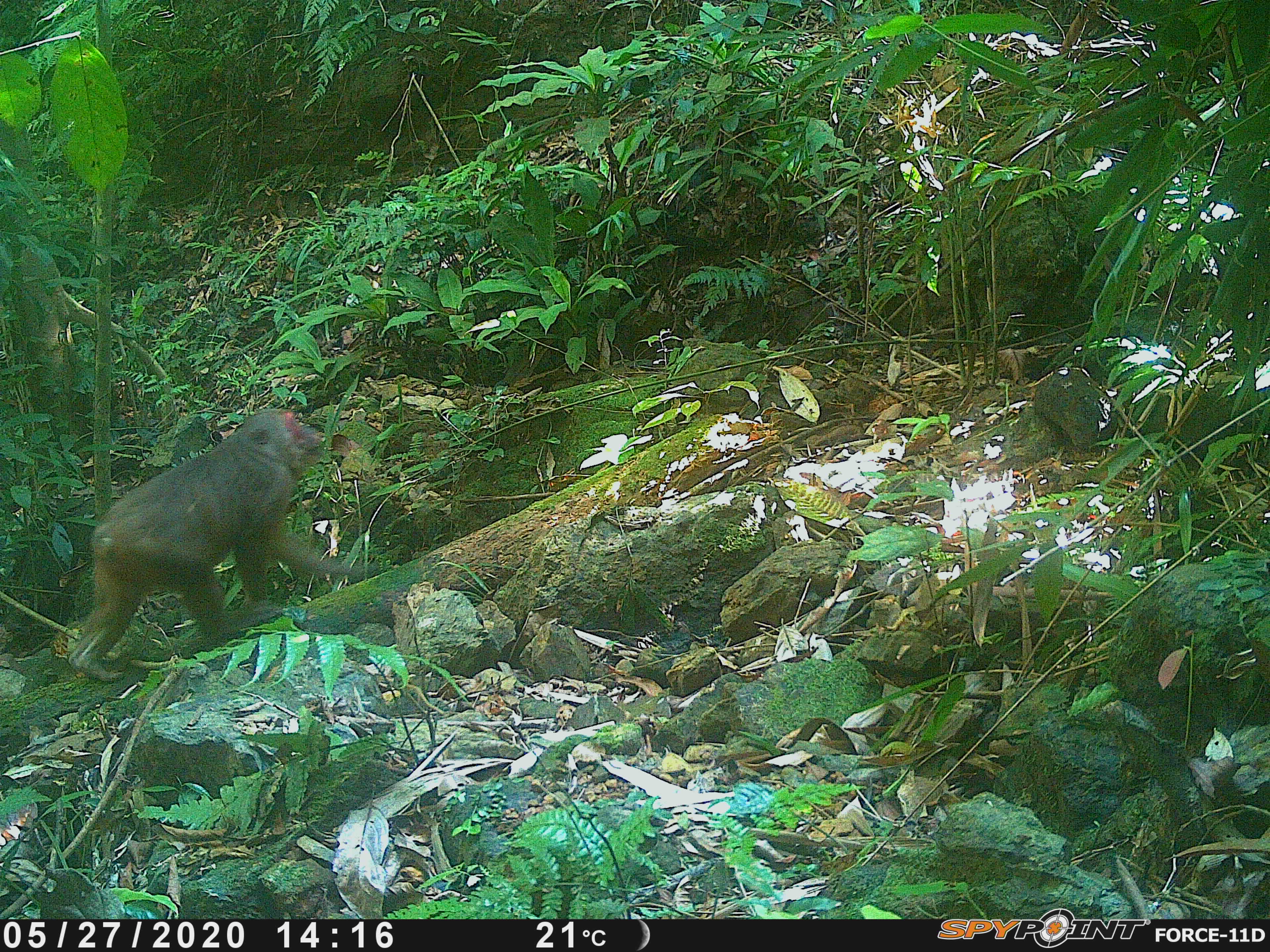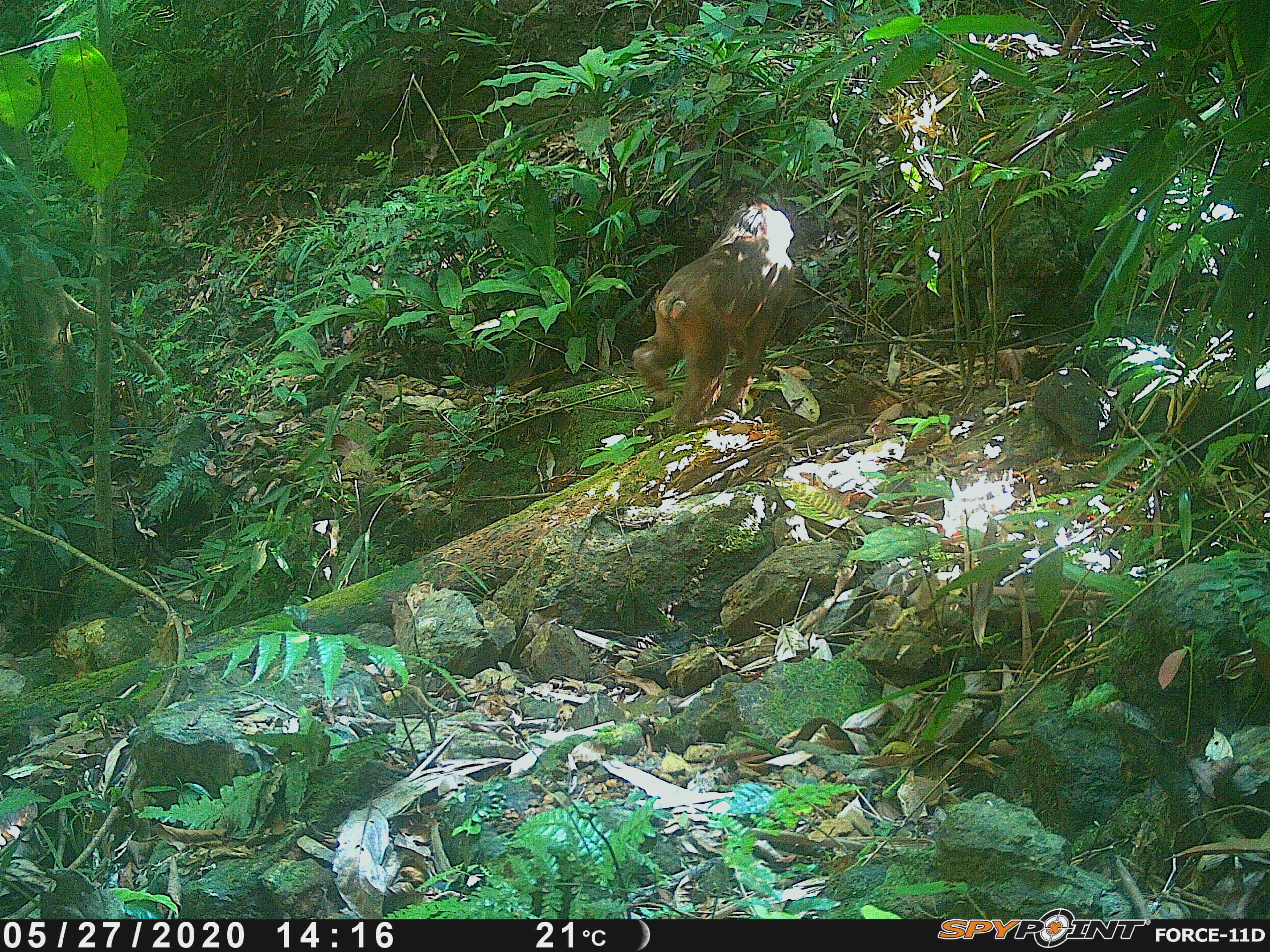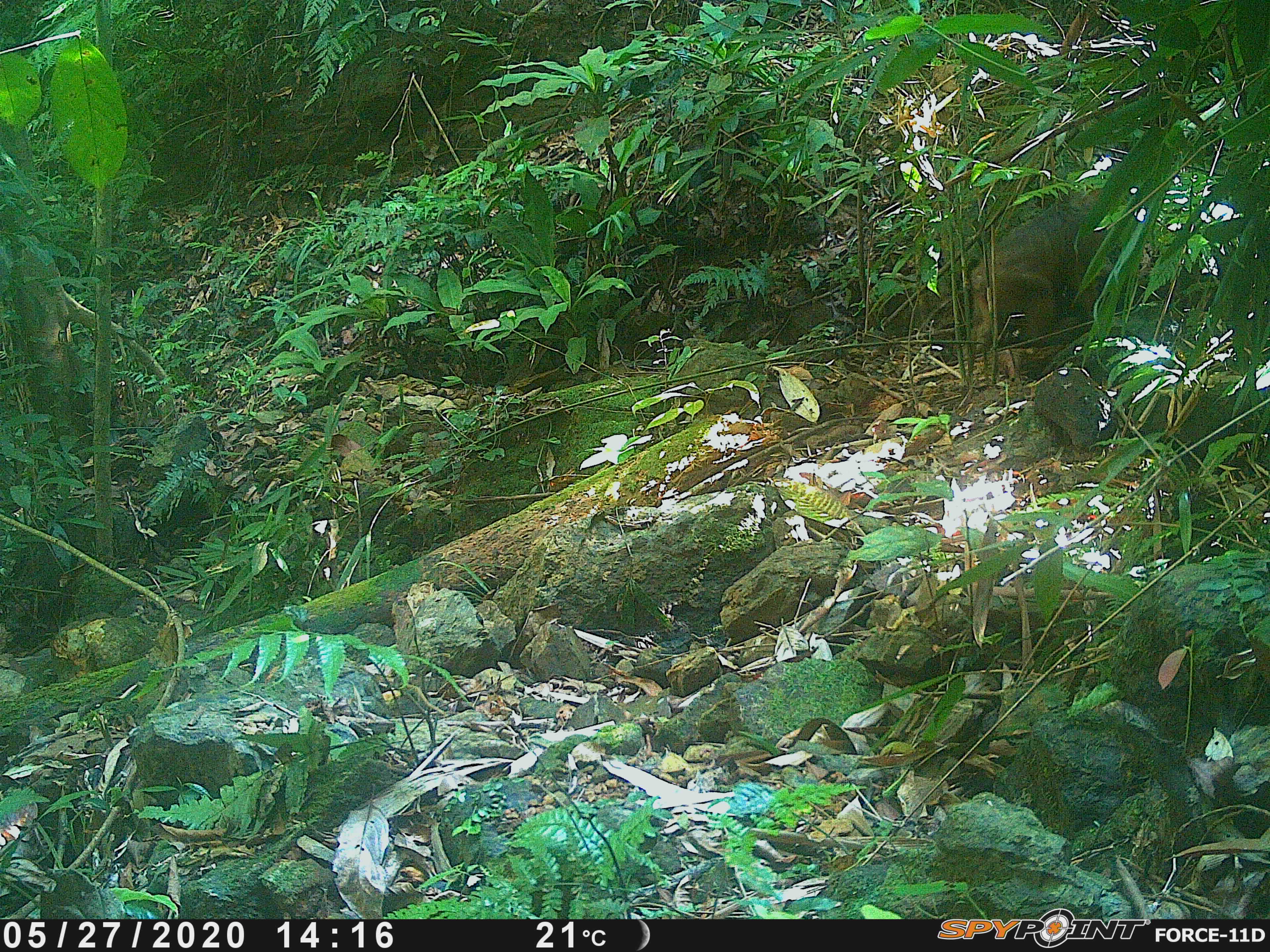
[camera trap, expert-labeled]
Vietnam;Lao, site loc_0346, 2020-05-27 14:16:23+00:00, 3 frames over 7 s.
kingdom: Animalia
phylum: Chordata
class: Mammalia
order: Primates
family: Cercopithecidae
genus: Macaca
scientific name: Macaca arctoides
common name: stump-tailed macaque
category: stump tailed macaque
Stump tailed macaque (stump-tailed macaque) (Macaca arctoides). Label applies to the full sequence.